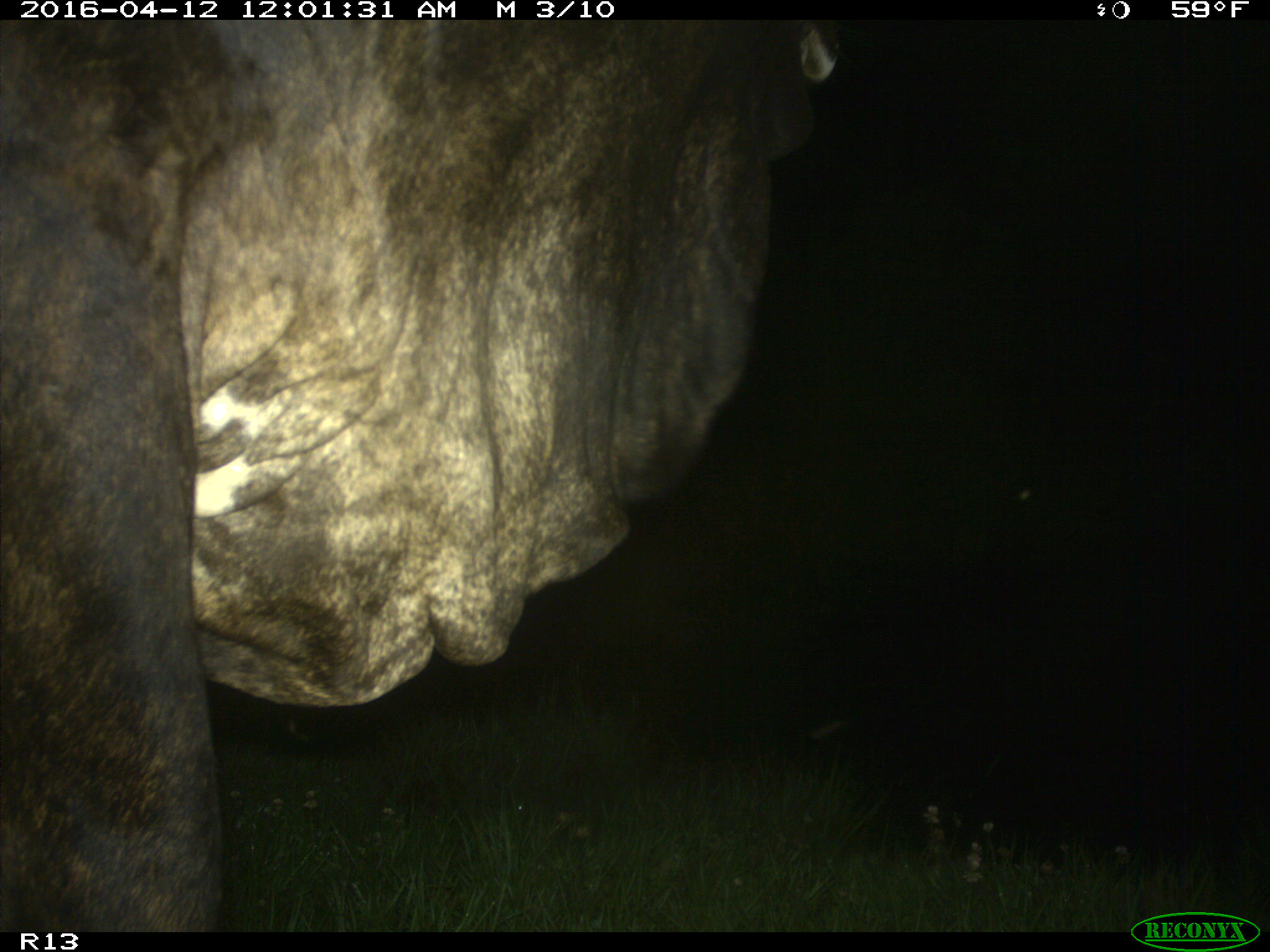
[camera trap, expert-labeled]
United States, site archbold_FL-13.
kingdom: Animalia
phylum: Chordata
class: Mammalia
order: Artiodactyla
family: Bovidae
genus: Bos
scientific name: Bos taurus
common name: domestic cow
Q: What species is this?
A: Bos taurus (domestic cow).